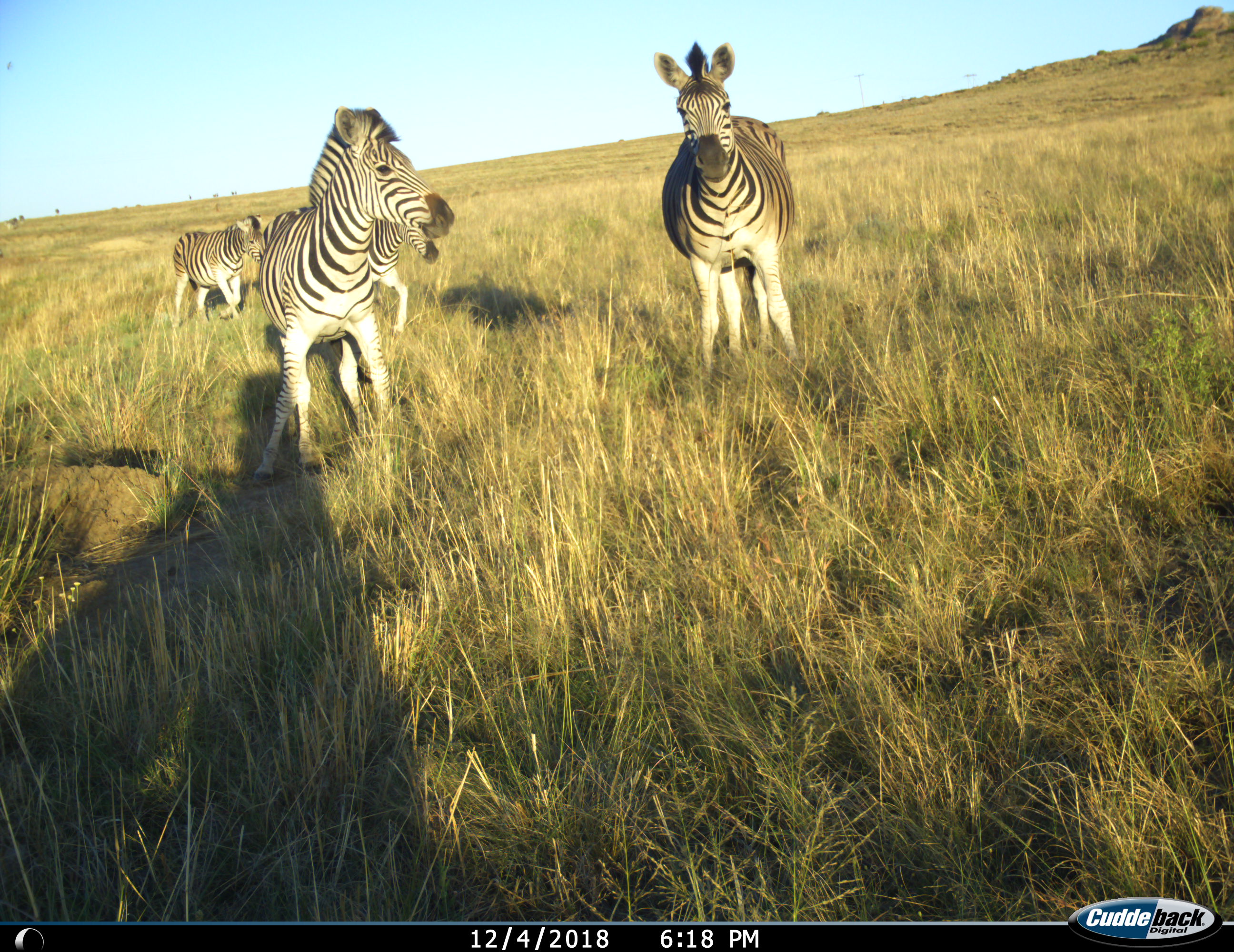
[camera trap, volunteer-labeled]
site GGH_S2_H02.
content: unidentified animal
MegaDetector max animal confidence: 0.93